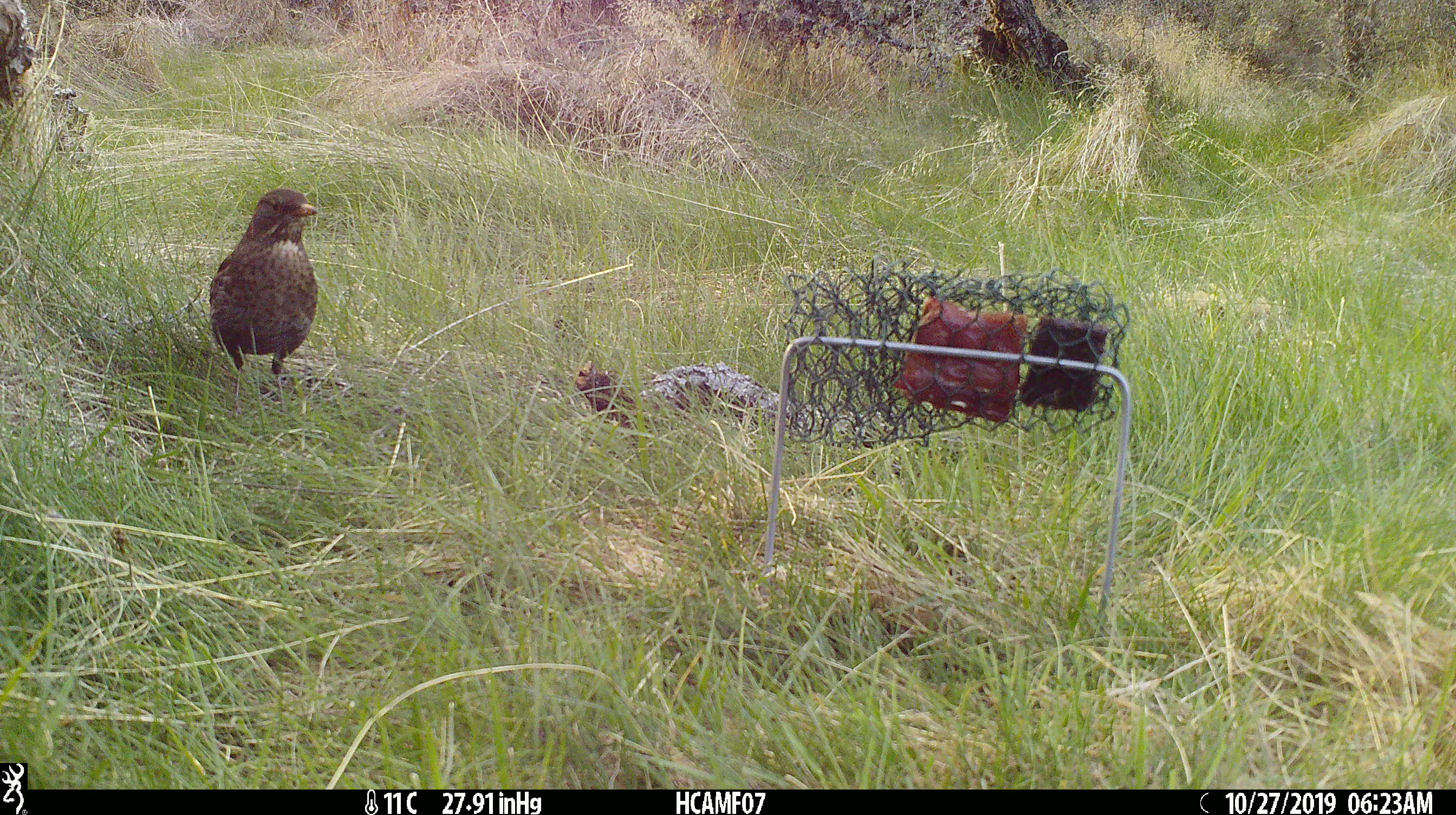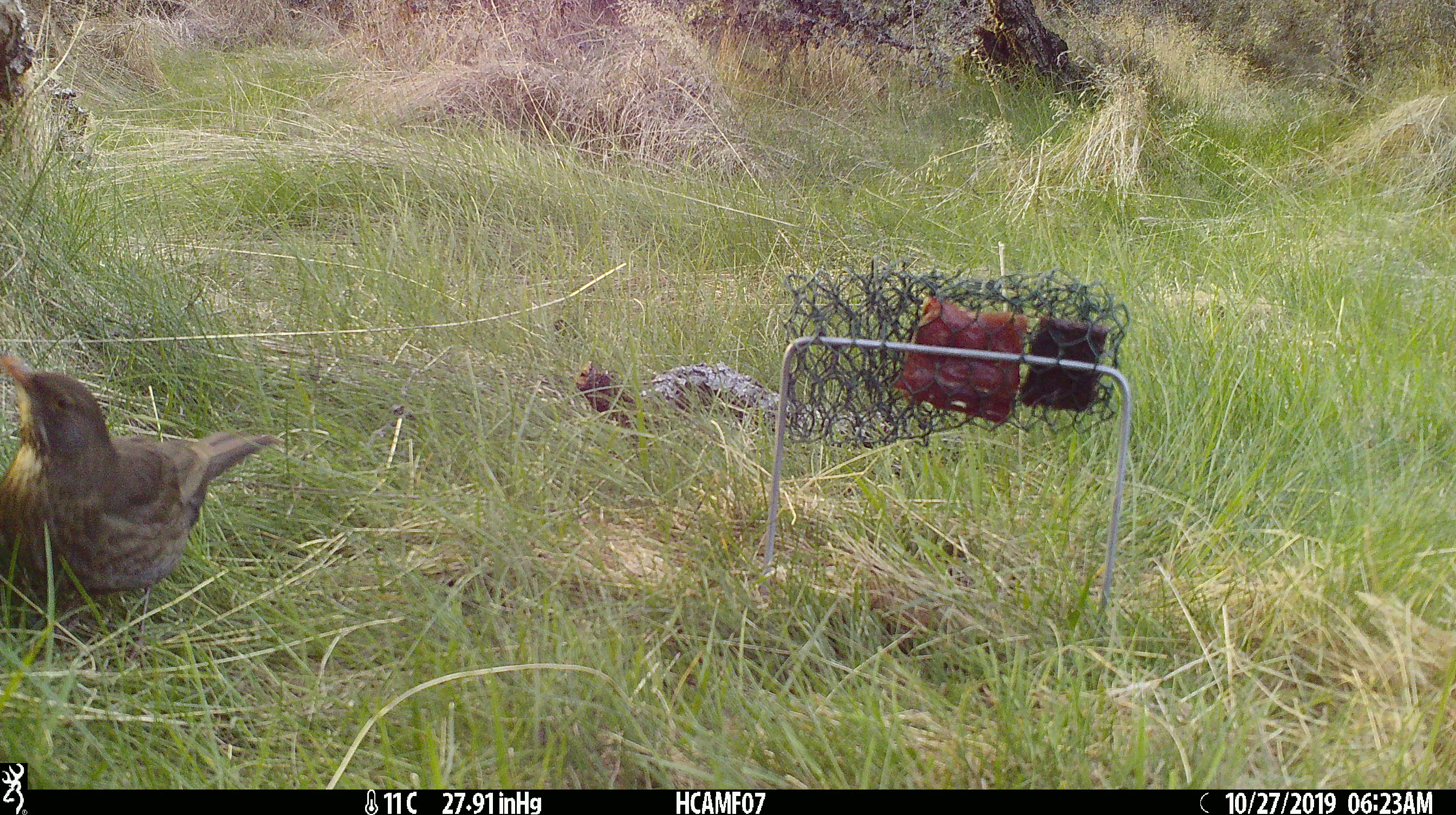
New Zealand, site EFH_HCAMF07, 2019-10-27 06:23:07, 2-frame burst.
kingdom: Animalia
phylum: Chordata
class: Aves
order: Passeriformes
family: Turdidae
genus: Turdus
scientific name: Turdus merula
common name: eurasian blackbird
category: blackbird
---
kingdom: Animalia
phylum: Chordata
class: Aves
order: Passeriformes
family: Turdidae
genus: Turdus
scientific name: Turdus philomelos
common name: song thrush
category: thrush